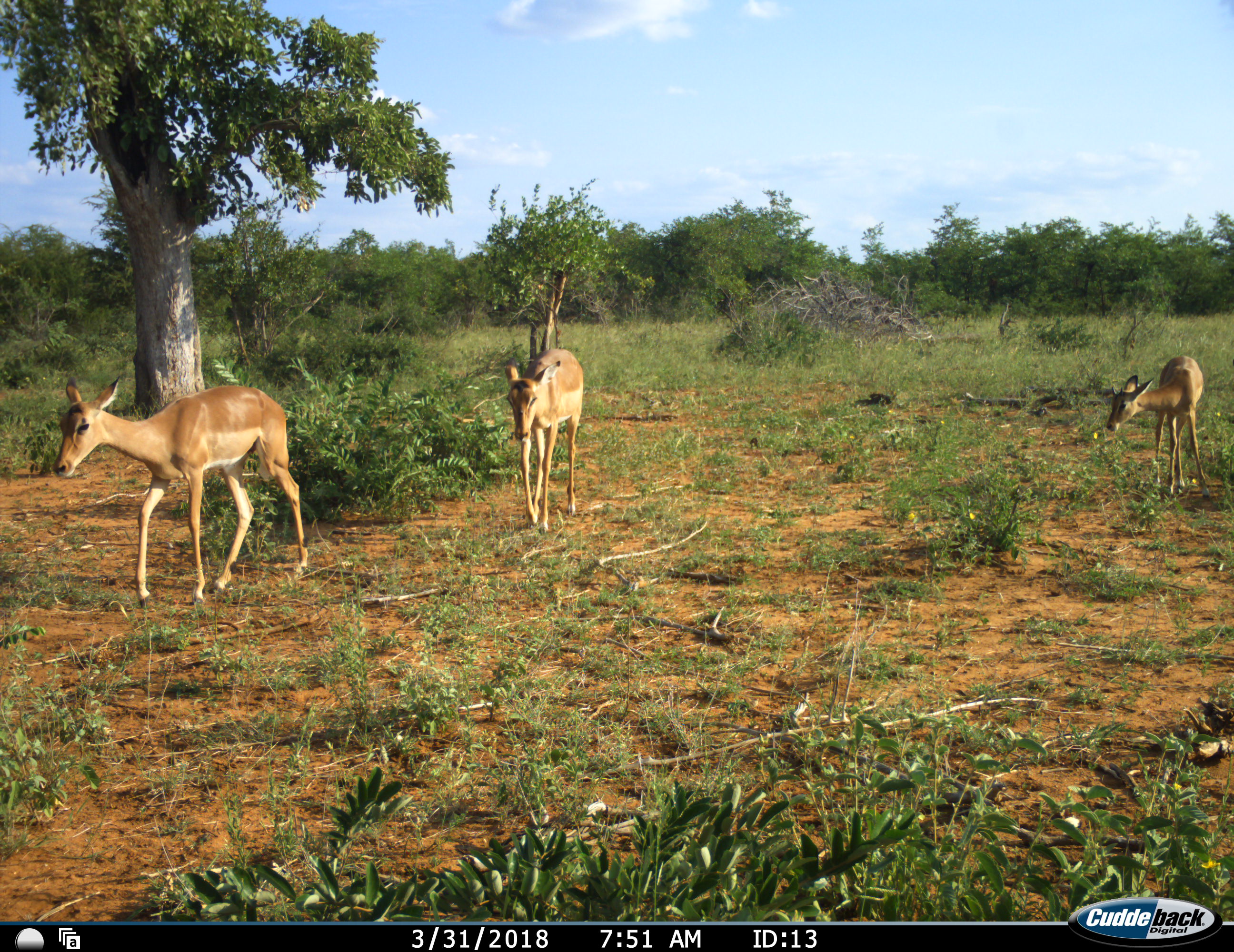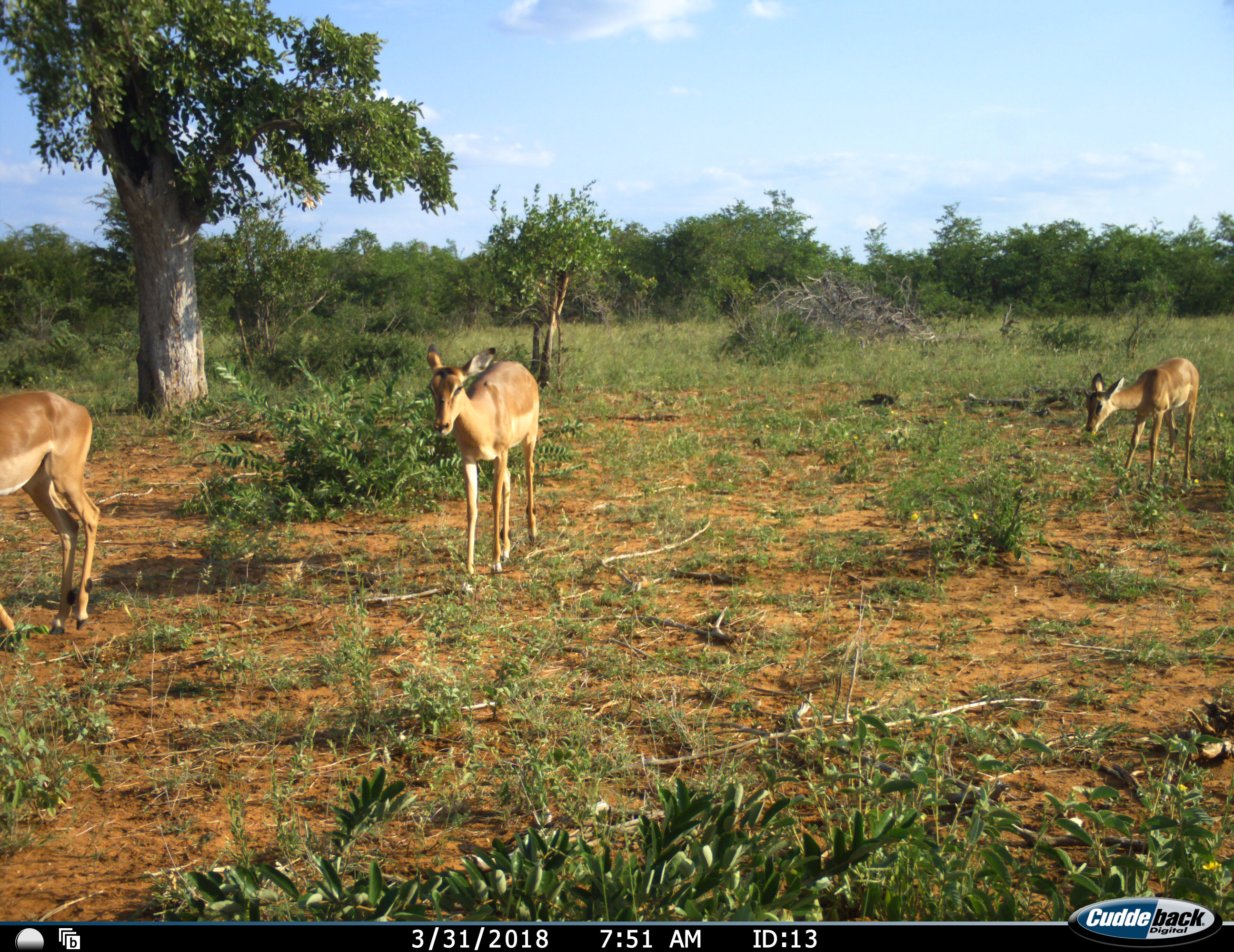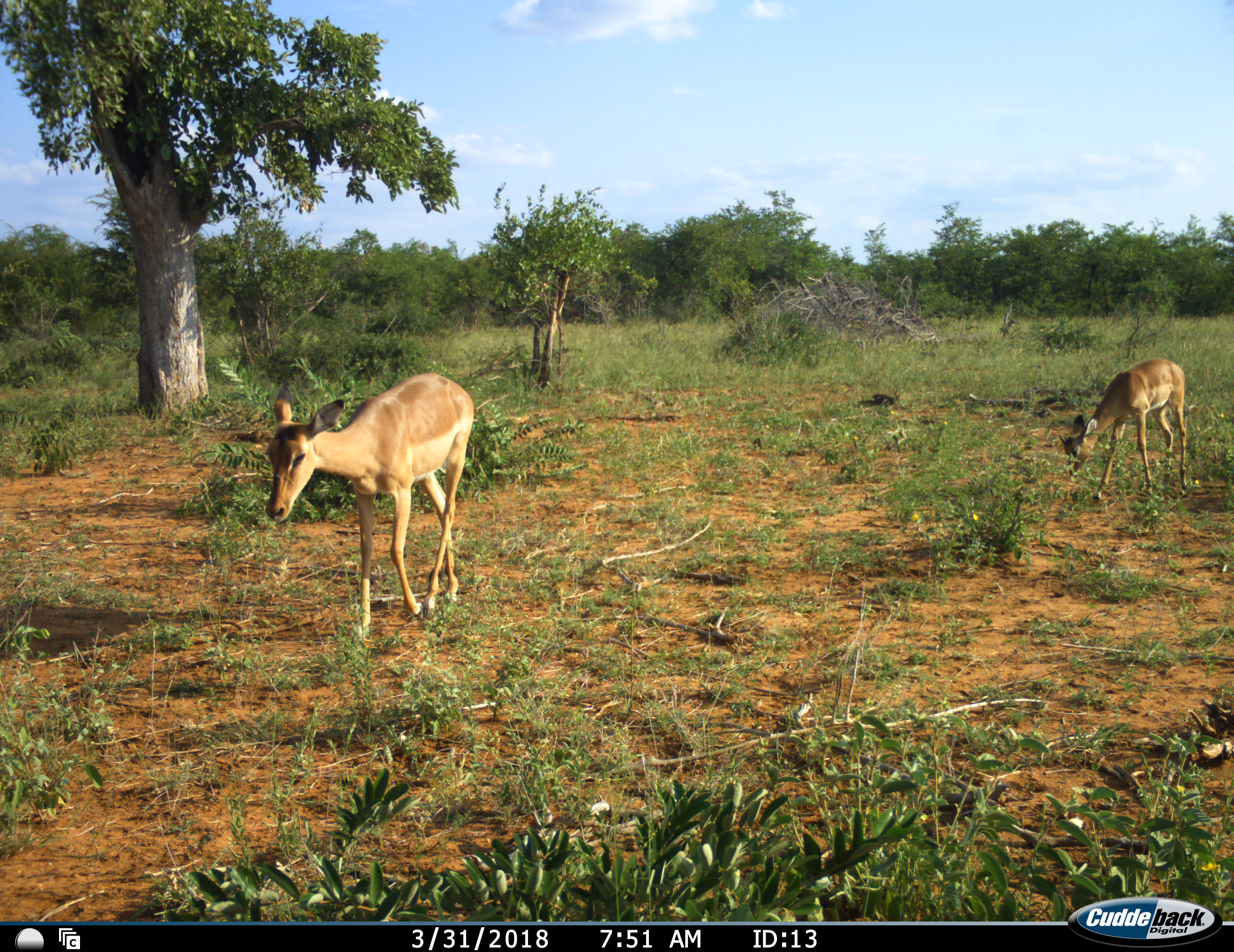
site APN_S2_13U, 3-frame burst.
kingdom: Animalia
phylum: Chordata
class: Mammalia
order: Artiodactyla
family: Bovidae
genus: Aepyceros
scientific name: Aepyceros melampus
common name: impala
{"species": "impala (Aepyceros melampus)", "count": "3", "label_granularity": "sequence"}